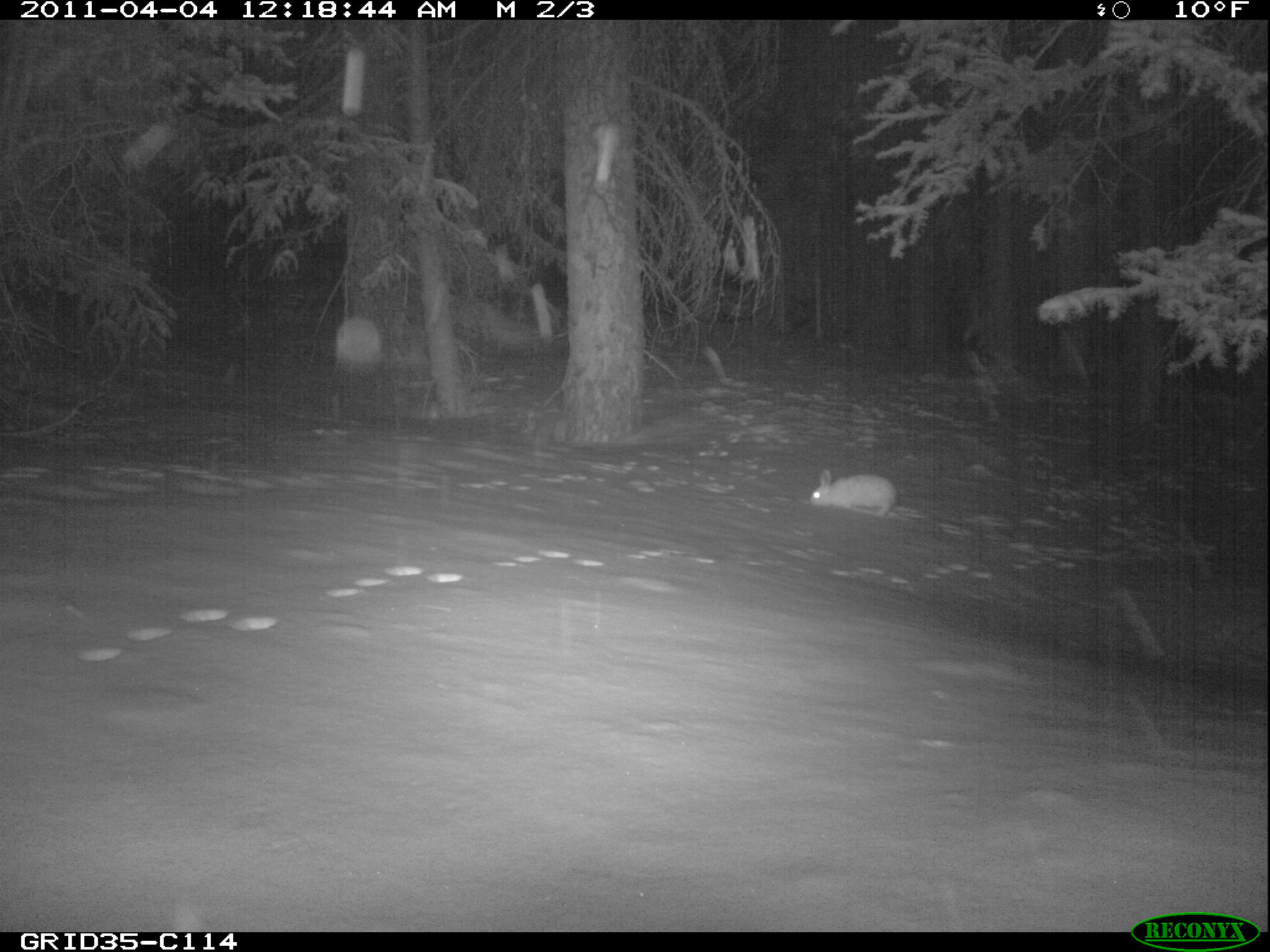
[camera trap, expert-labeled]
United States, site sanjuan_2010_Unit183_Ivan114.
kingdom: Animalia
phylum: Chordata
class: Mammalia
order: Lagomorpha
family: Leporidae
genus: Lepus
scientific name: Lepus americanus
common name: snowshoe hare